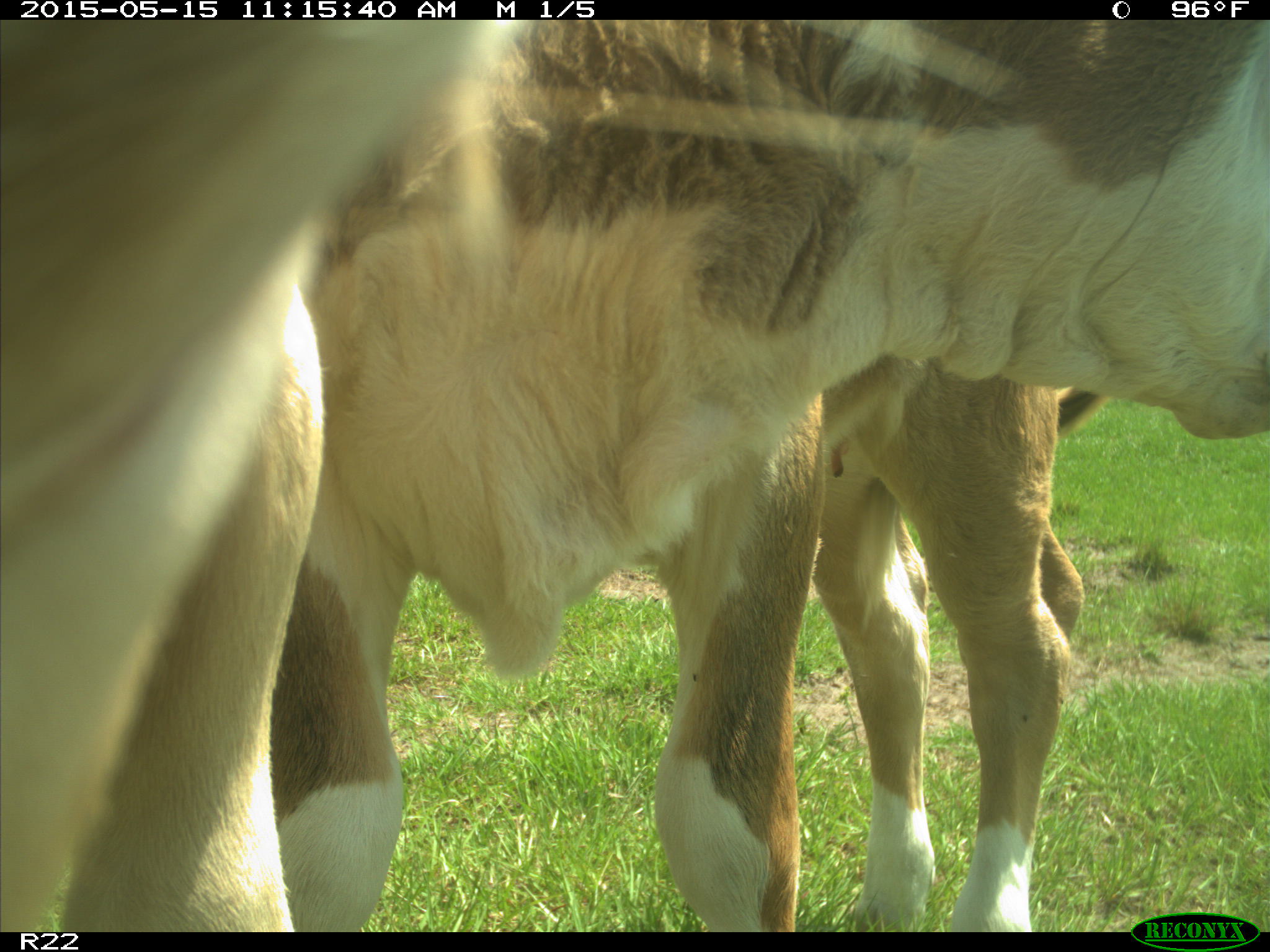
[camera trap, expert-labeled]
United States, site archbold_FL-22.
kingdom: Animalia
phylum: Chordata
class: Mammalia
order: Artiodactyla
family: Bovidae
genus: Bos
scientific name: Bos taurus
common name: domestic cow